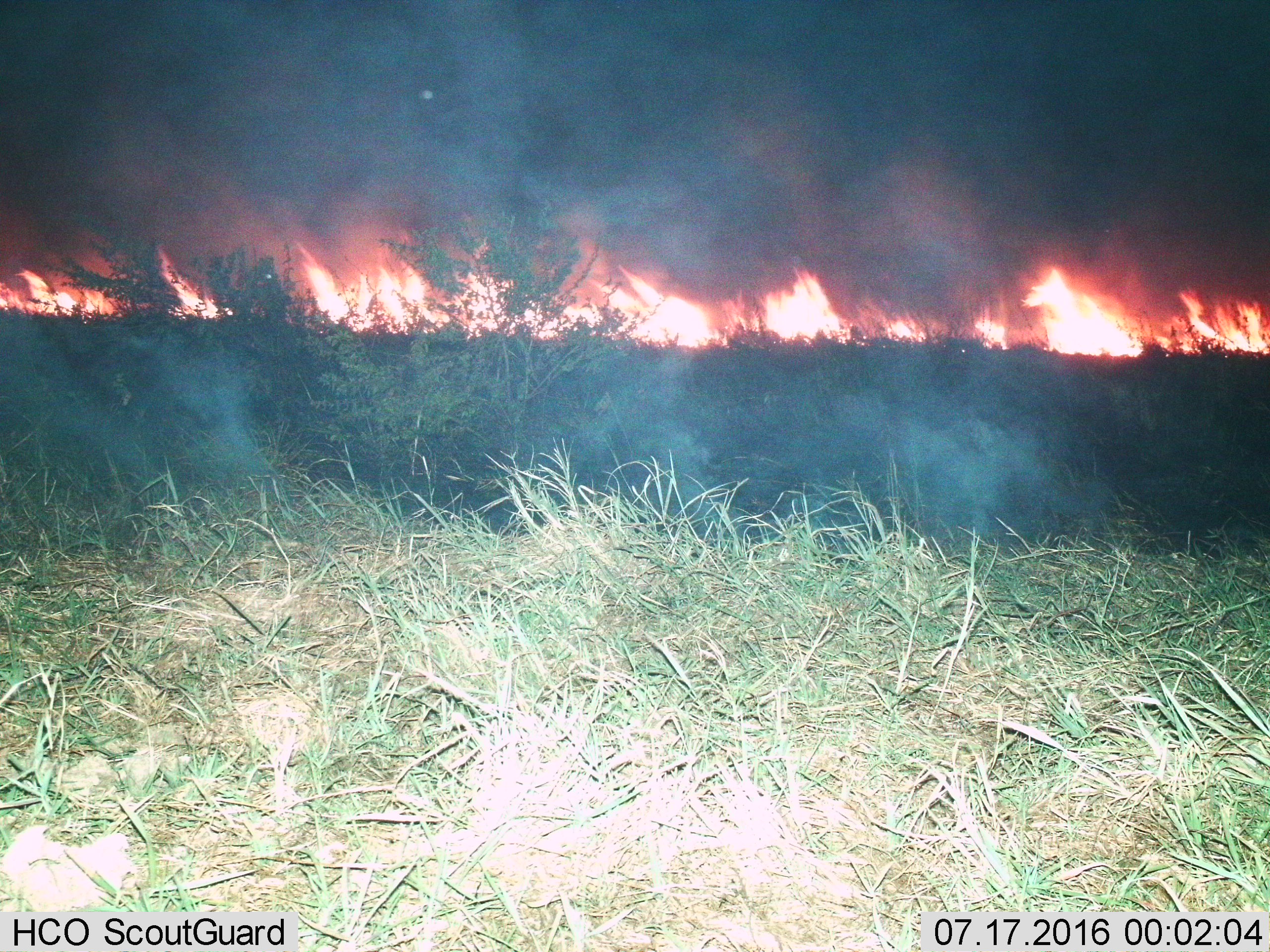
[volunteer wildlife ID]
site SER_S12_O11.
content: unidentified animal